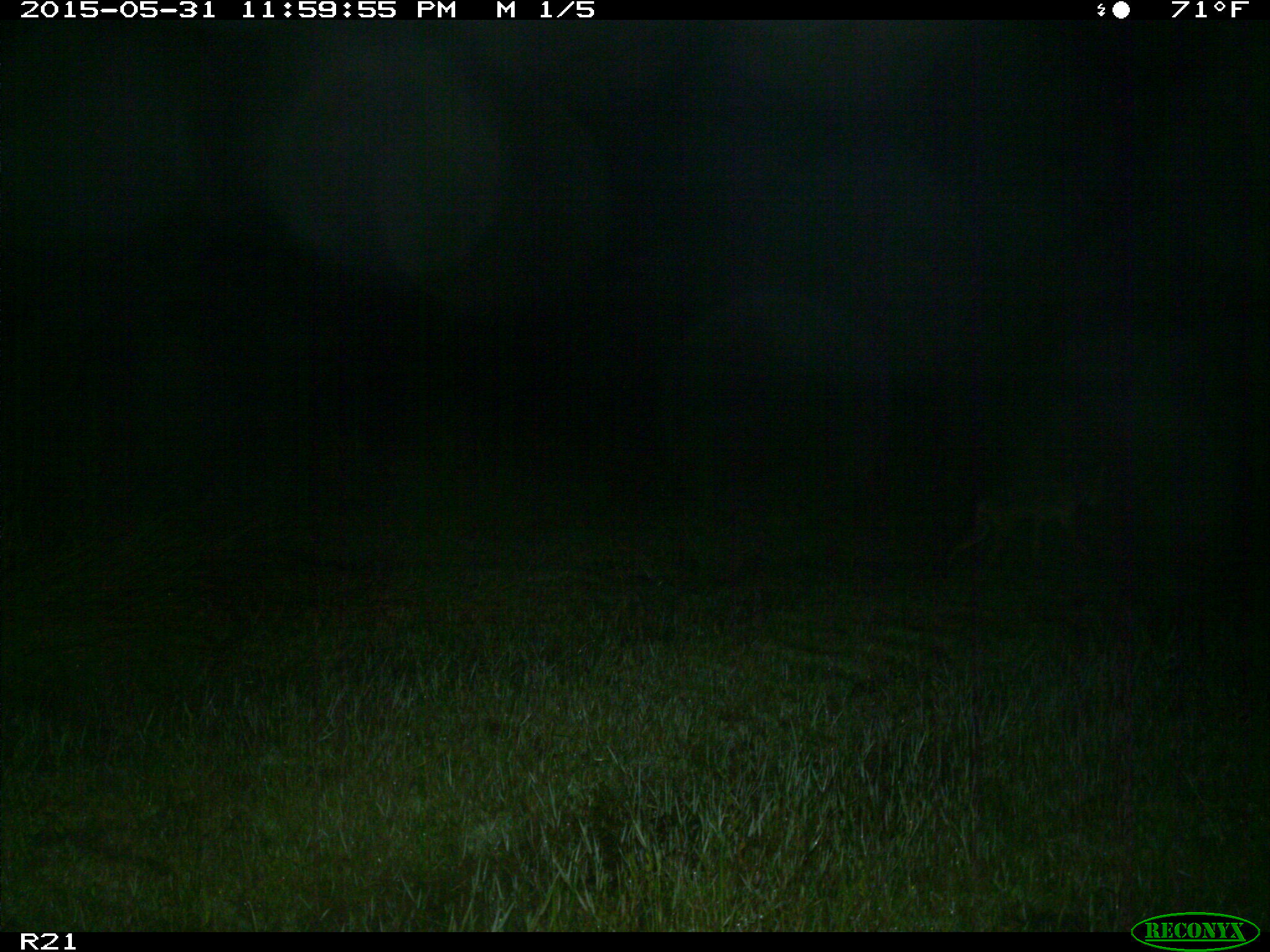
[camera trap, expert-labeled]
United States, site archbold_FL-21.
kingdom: Animalia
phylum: Chordata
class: Mammalia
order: Carnivora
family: Canidae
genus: Canis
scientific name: Canis latrans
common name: coyote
Canis latrans (coyote).